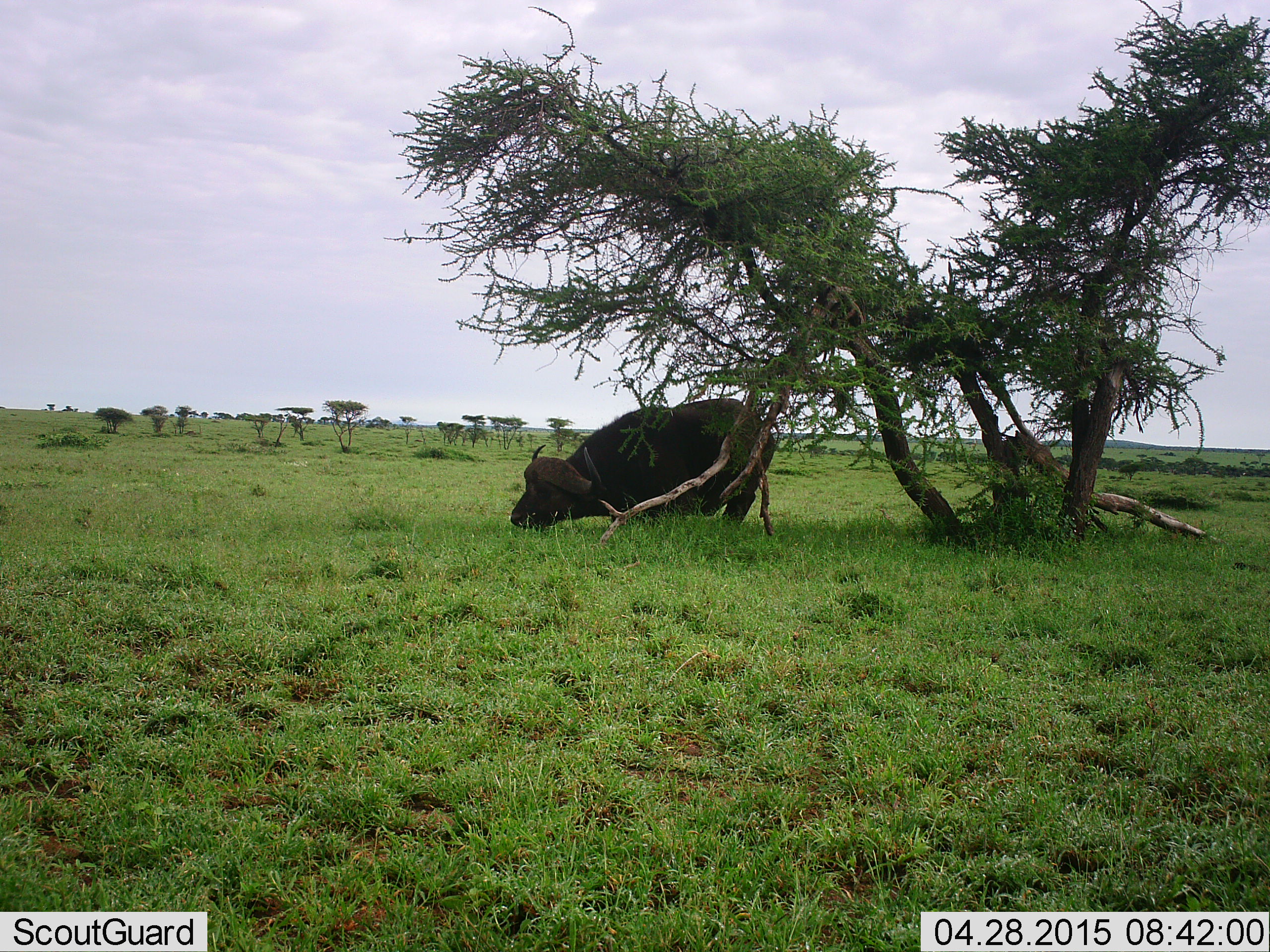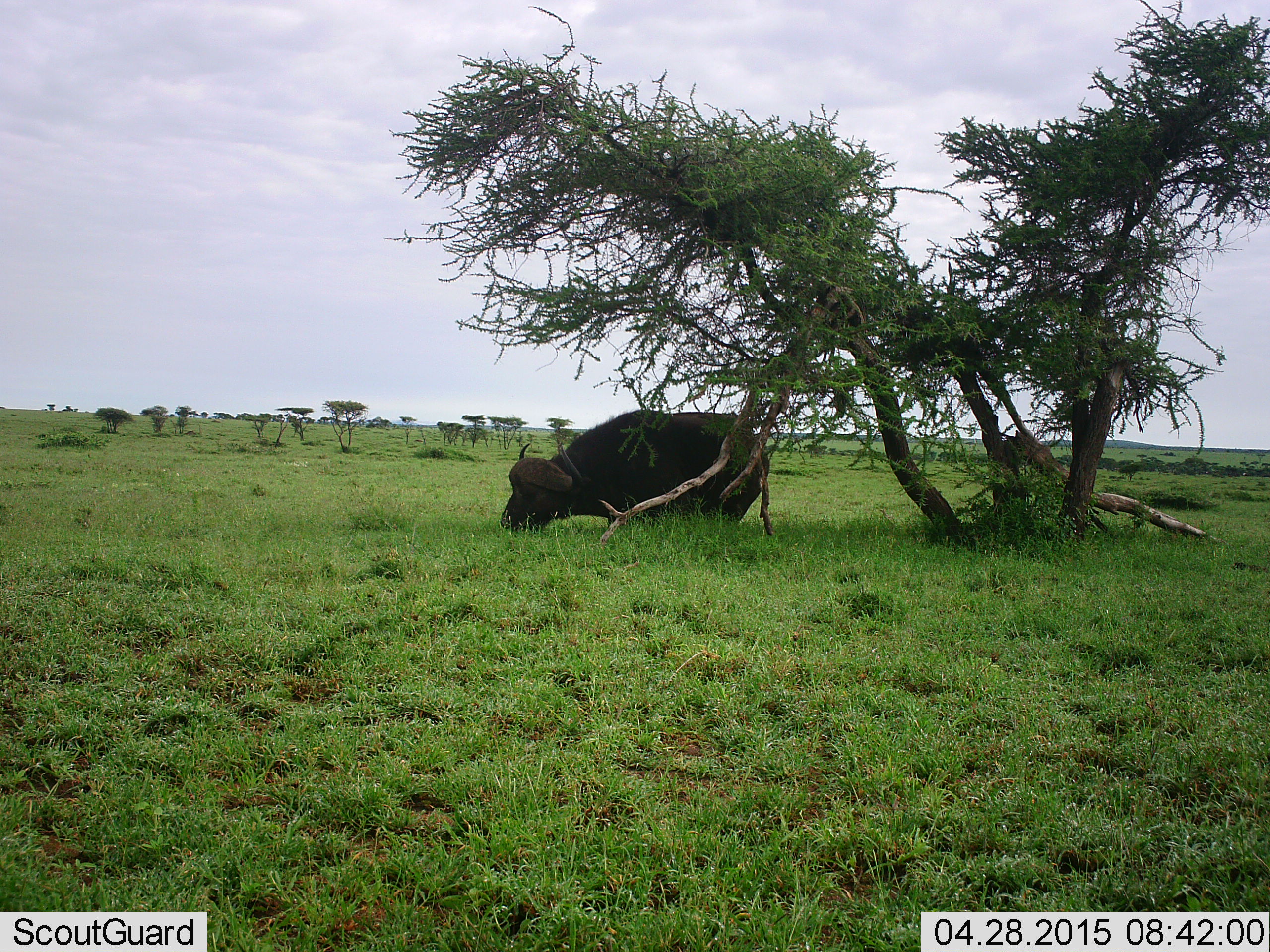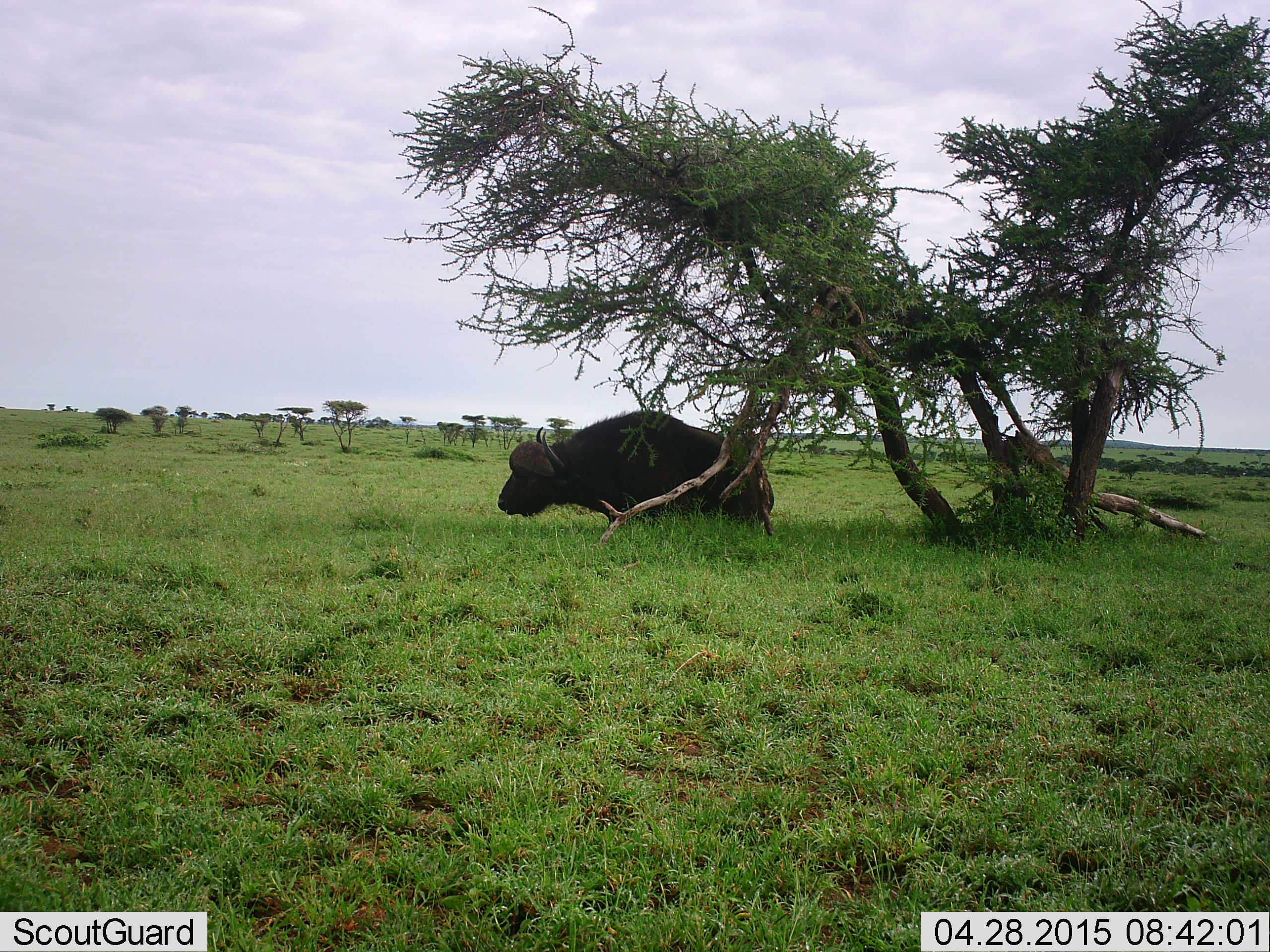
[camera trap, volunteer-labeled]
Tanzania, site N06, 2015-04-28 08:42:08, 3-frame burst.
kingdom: Animalia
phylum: Chordata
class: Mammalia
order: Artiodactyla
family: Bovidae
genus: Syncerus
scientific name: Syncerus caffer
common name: cape buffalo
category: buffalo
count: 1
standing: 20%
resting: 80%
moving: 20%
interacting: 0%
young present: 0%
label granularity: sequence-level